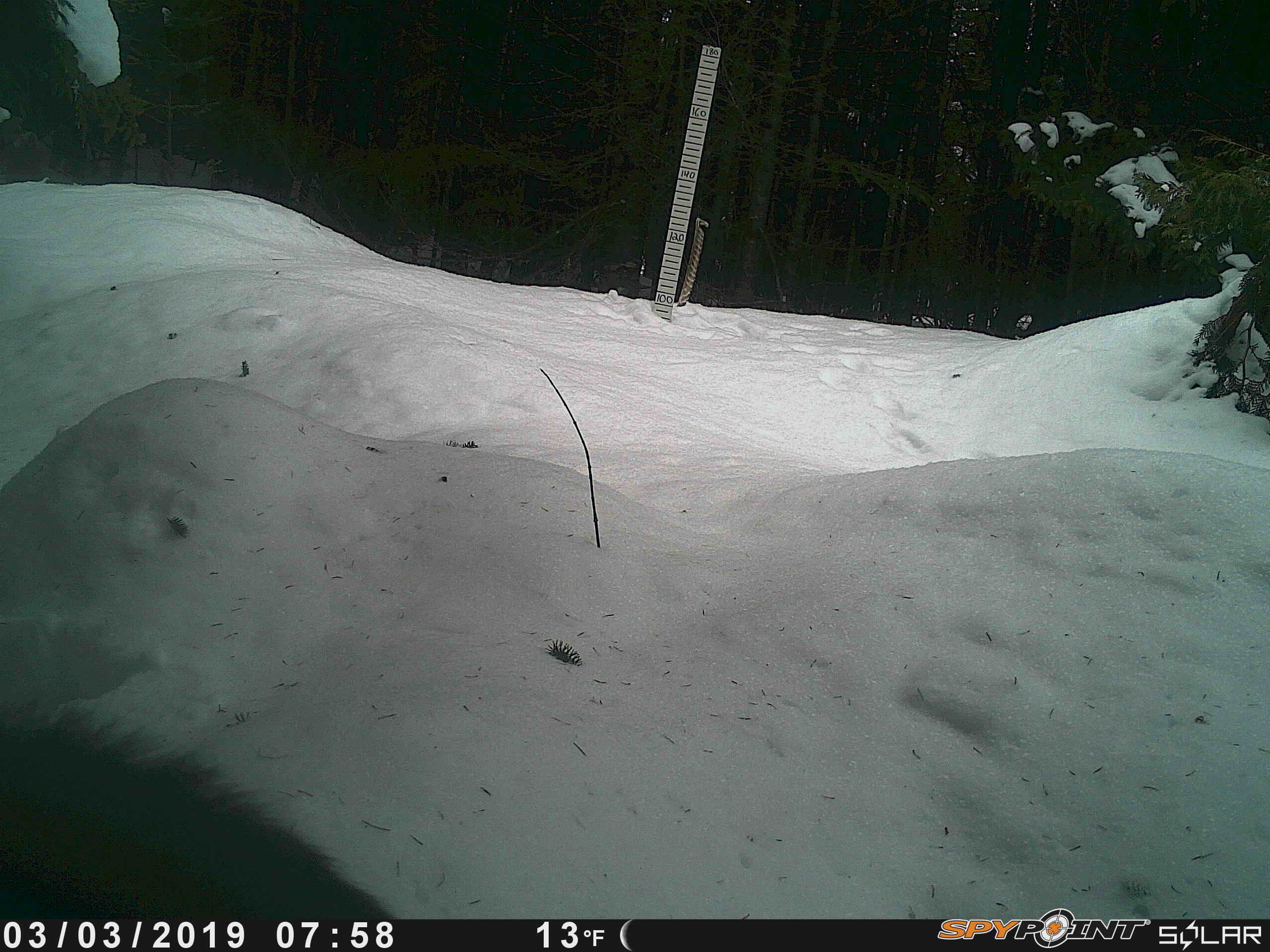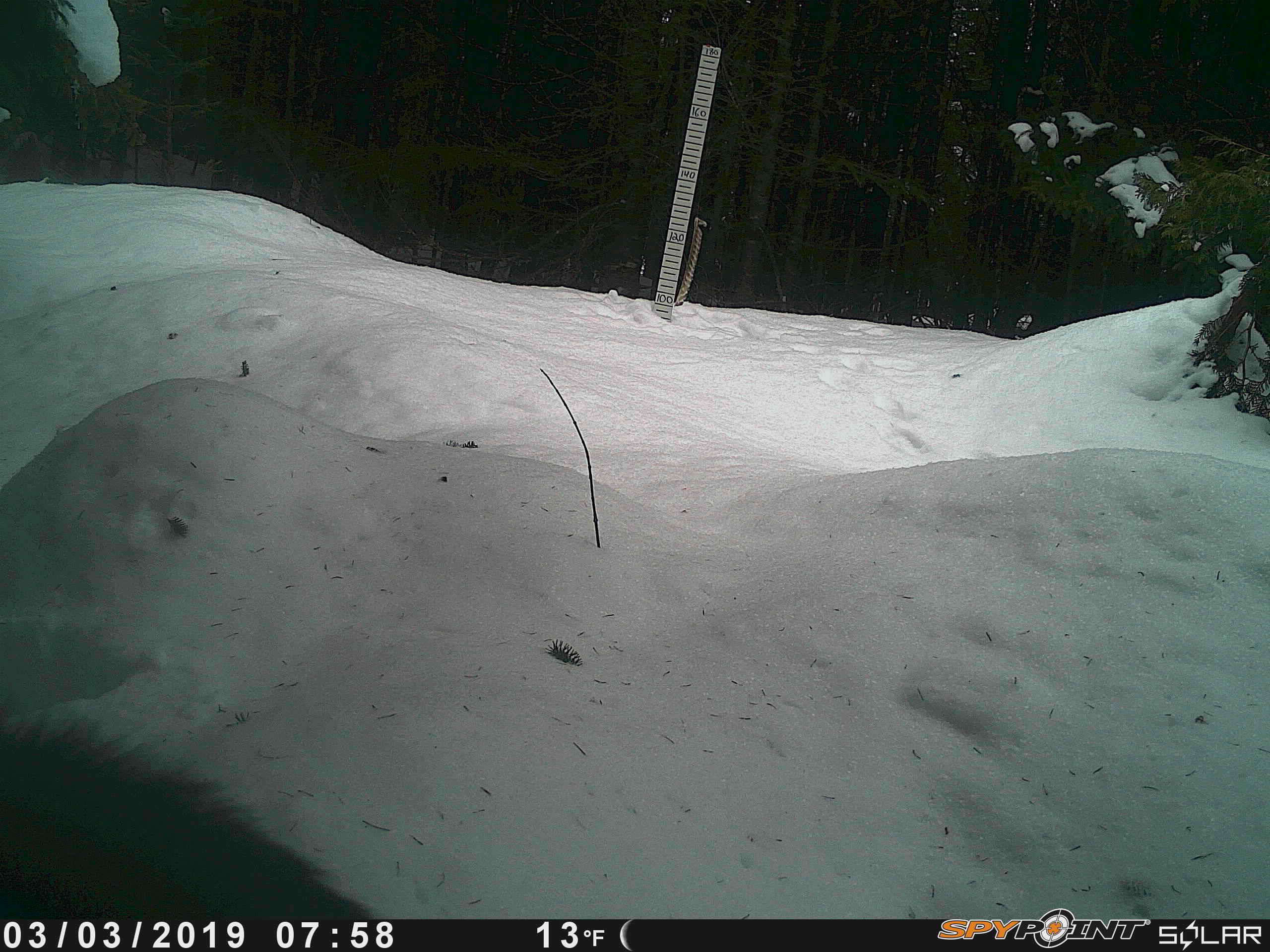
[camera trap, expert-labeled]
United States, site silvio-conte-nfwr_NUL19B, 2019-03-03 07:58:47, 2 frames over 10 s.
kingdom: Animalia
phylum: Chordata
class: Mammalia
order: Artiodactyla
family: Cervidae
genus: Alces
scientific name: Alces alces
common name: moose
Moose (Alces alces).